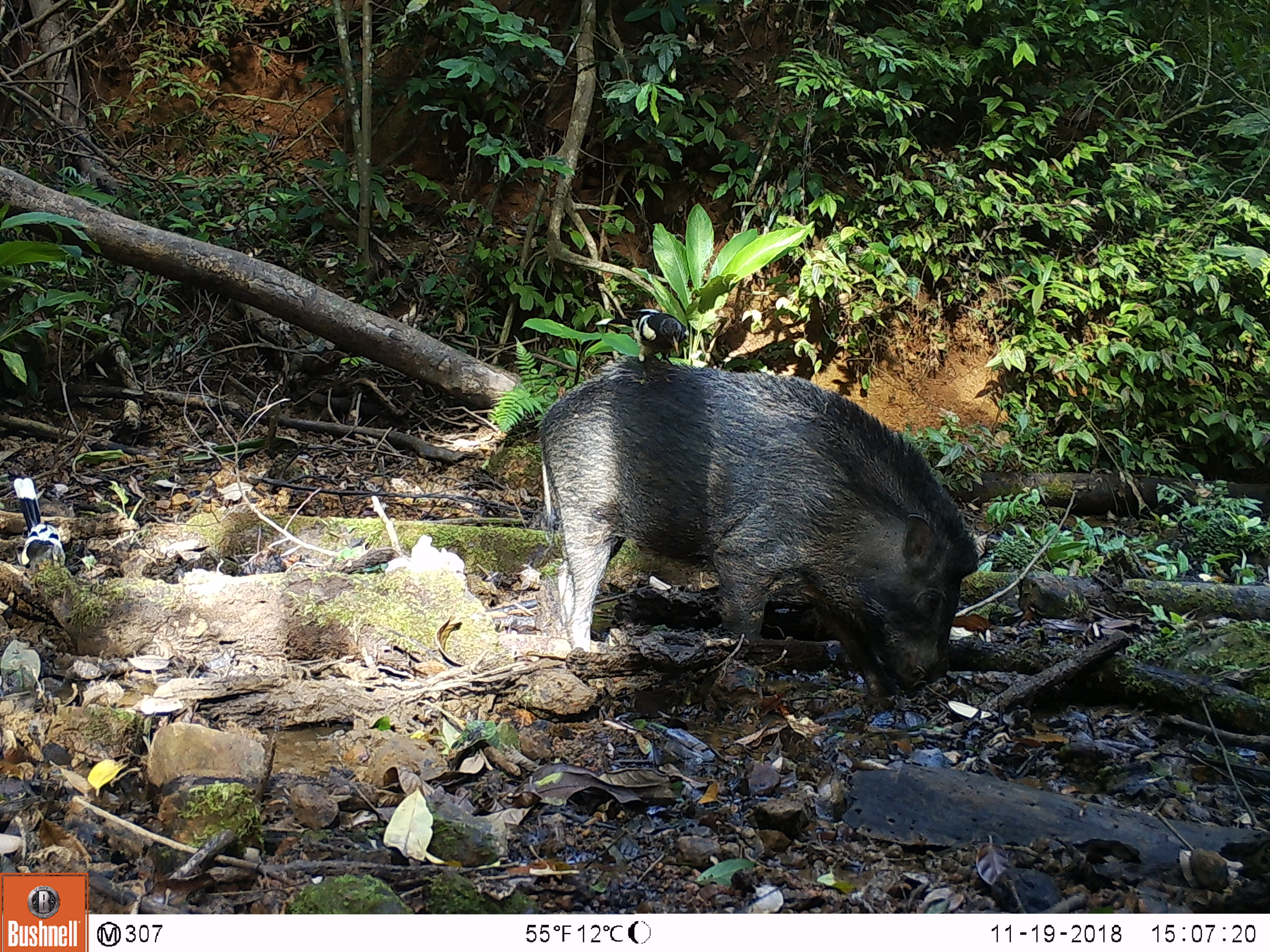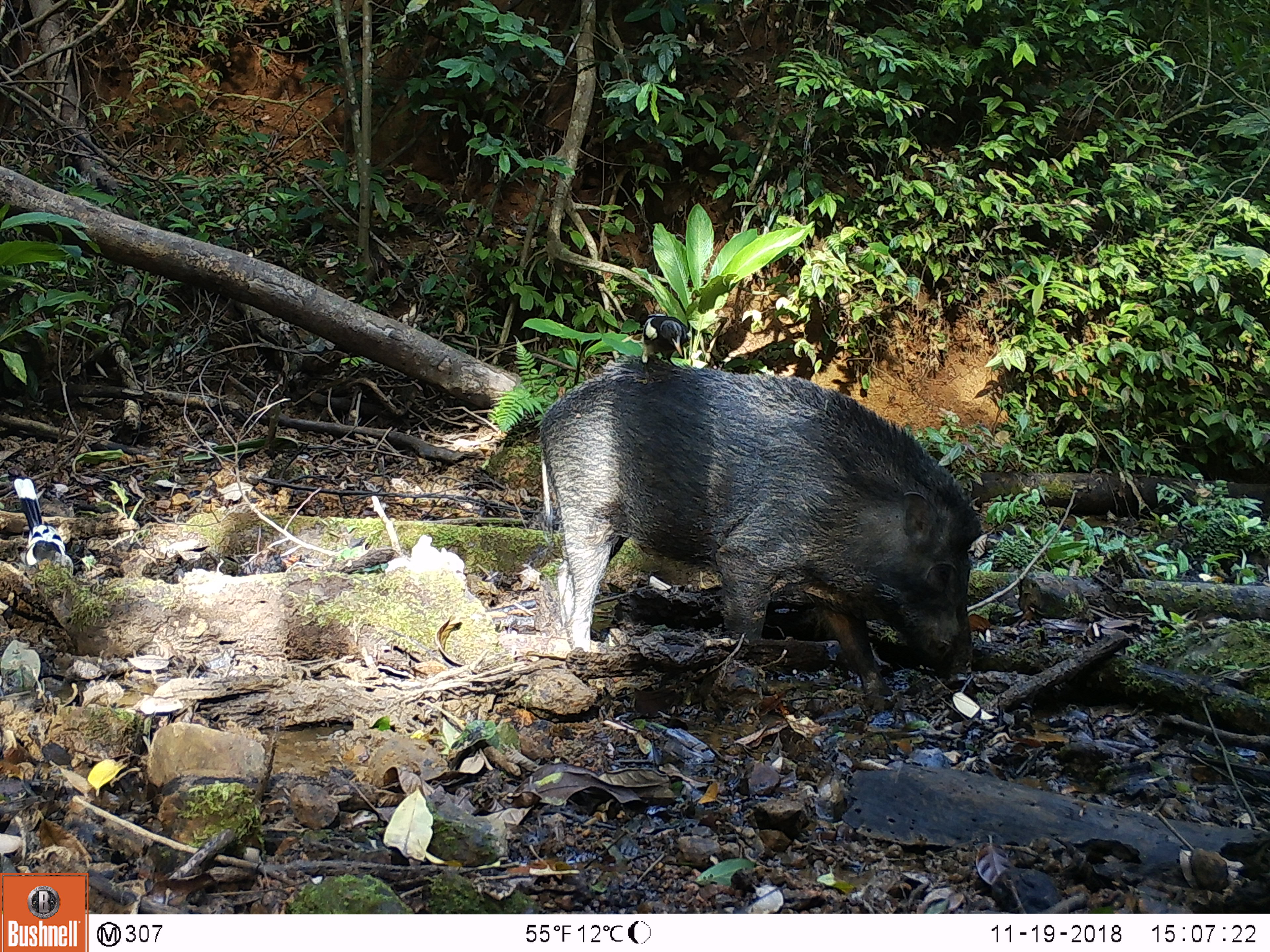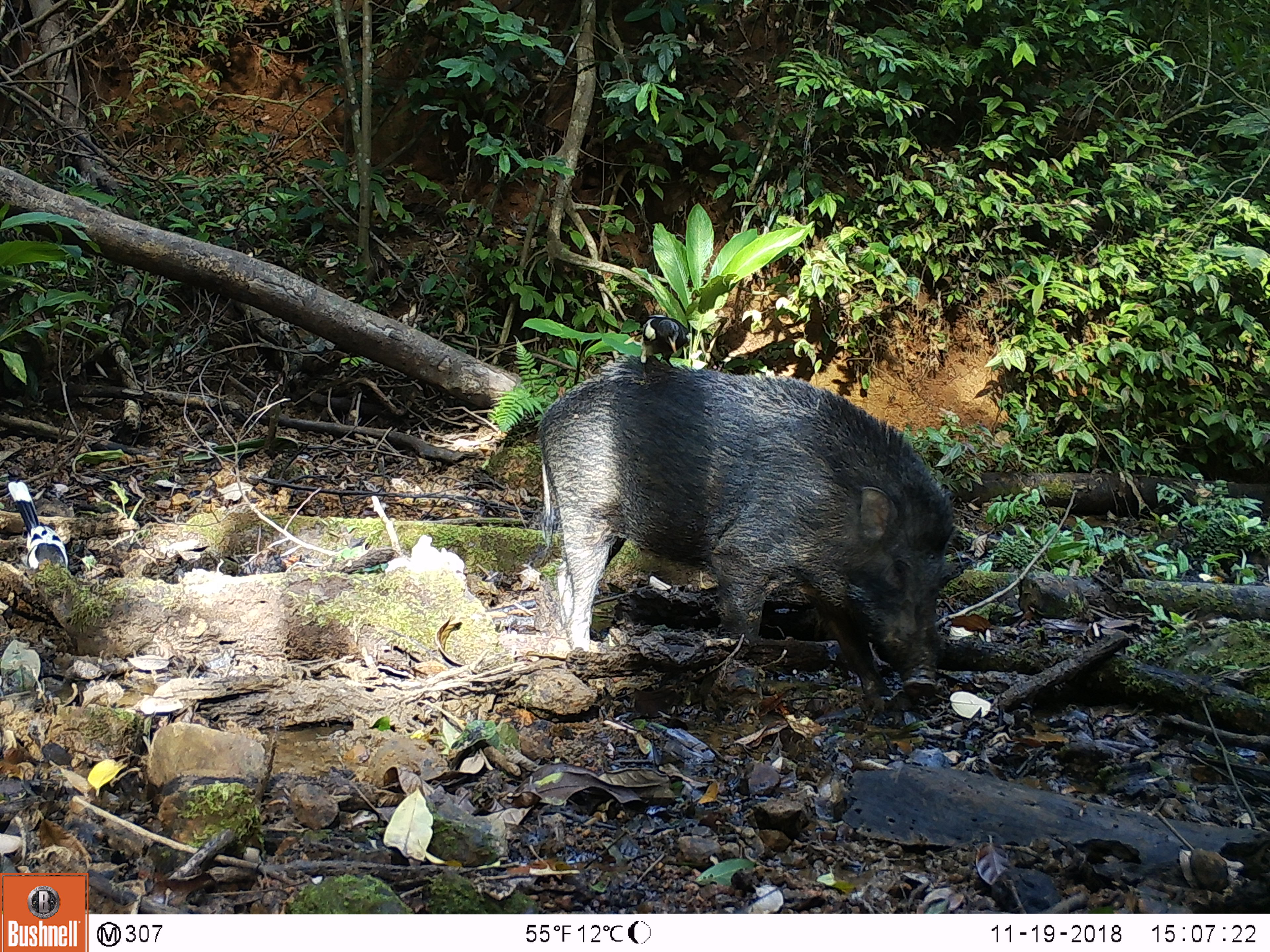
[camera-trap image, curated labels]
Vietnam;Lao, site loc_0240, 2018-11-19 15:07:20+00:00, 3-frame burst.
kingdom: Animalia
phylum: Chordata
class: Mammalia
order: Artiodactyla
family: Suidae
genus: Sus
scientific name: Sus scrofa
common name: eurasian wild pig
Eurasian wild pig (Sus scrofa). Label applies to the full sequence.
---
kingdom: Animalia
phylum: Chordata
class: Aves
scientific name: Aves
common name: bird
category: unidentified bird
Unidentified bird (bird) (Aves). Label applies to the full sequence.